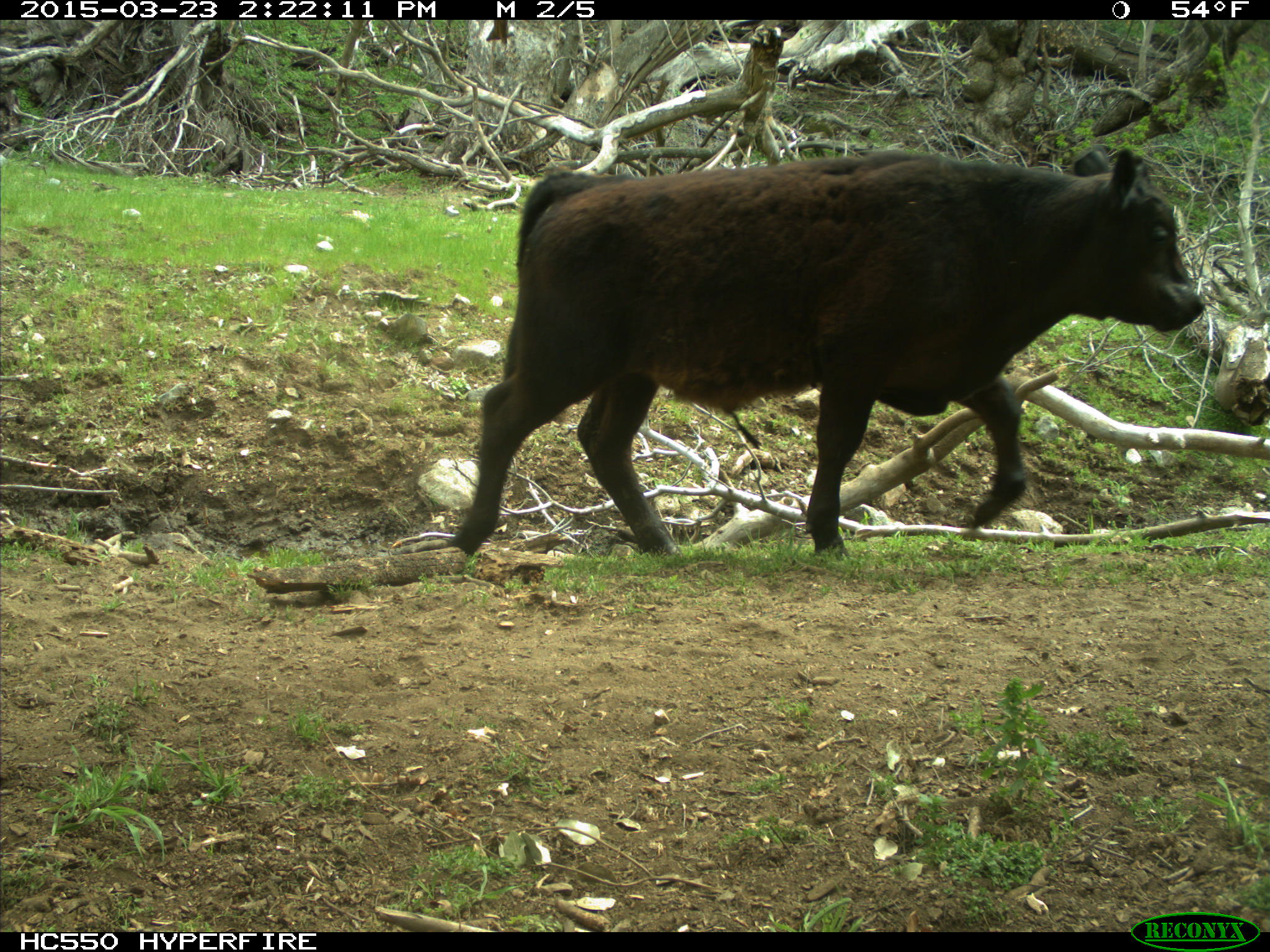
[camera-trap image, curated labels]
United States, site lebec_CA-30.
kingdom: Animalia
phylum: Chordata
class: Mammalia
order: Artiodactyla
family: Bovidae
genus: Bos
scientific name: Bos taurus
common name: domestic cow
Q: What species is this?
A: Bos taurus (domestic cow).